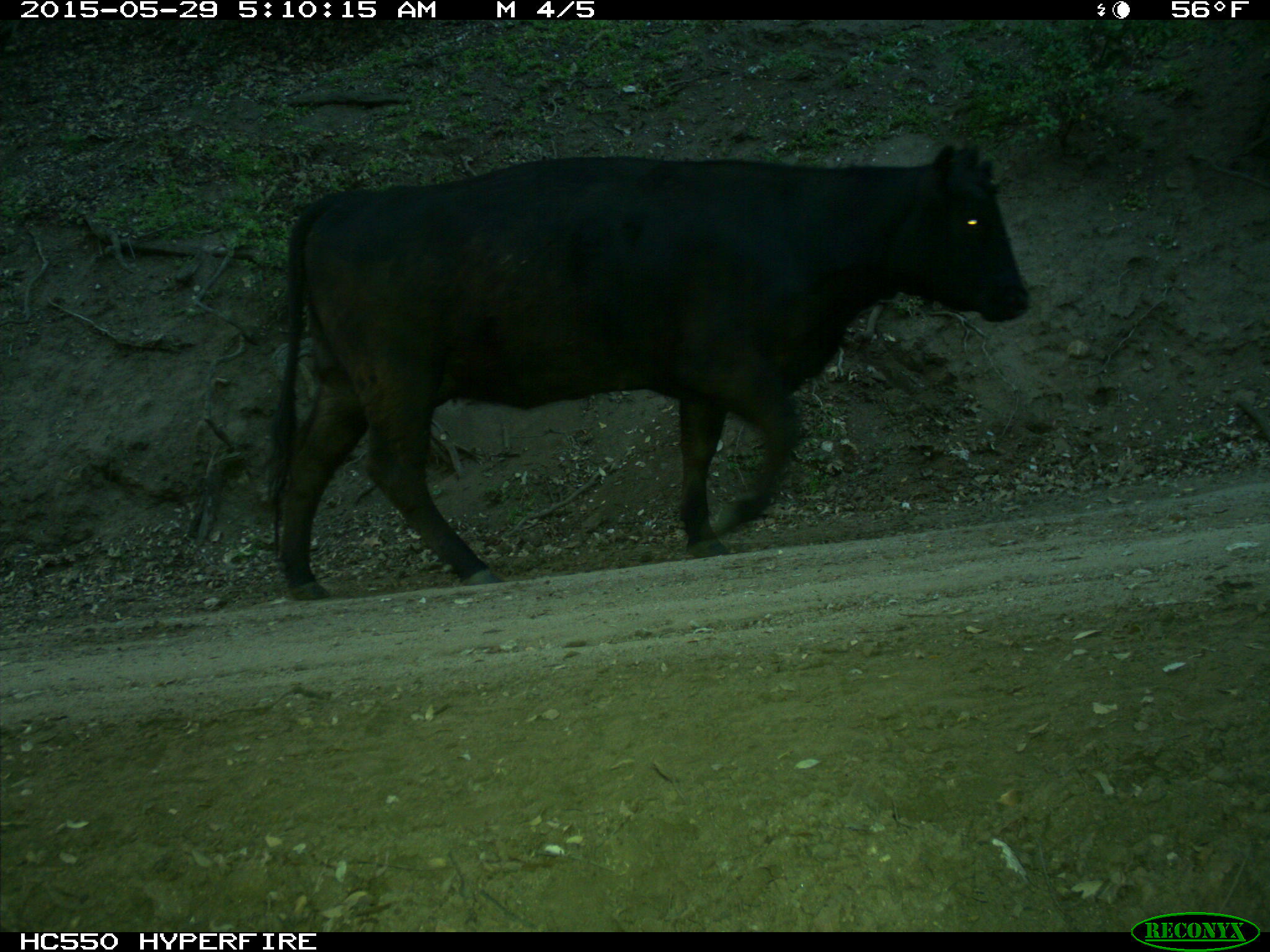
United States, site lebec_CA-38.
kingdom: Animalia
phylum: Chordata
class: Mammalia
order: Artiodactyla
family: Bovidae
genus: Bos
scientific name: Bos taurus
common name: domestic cow